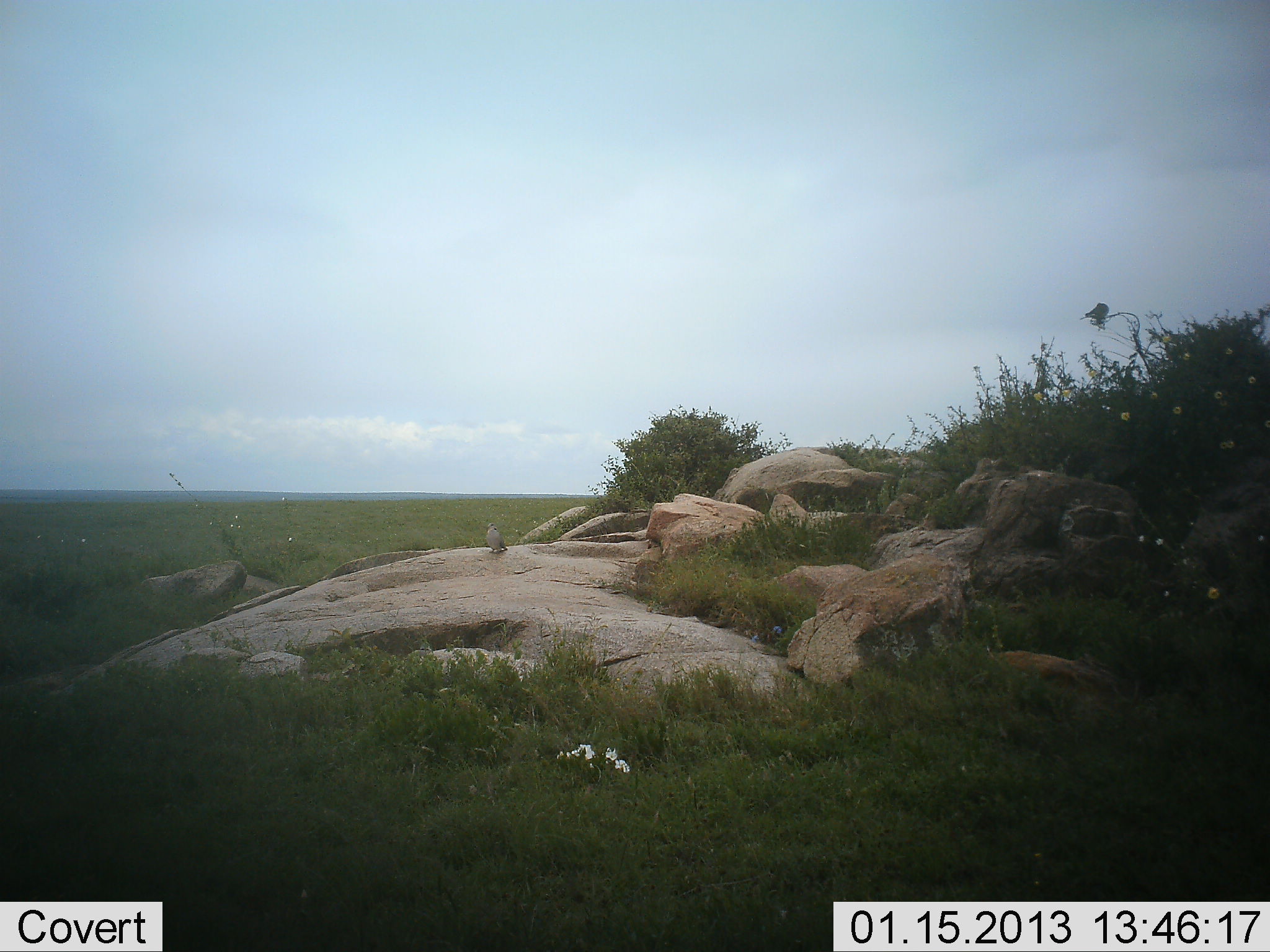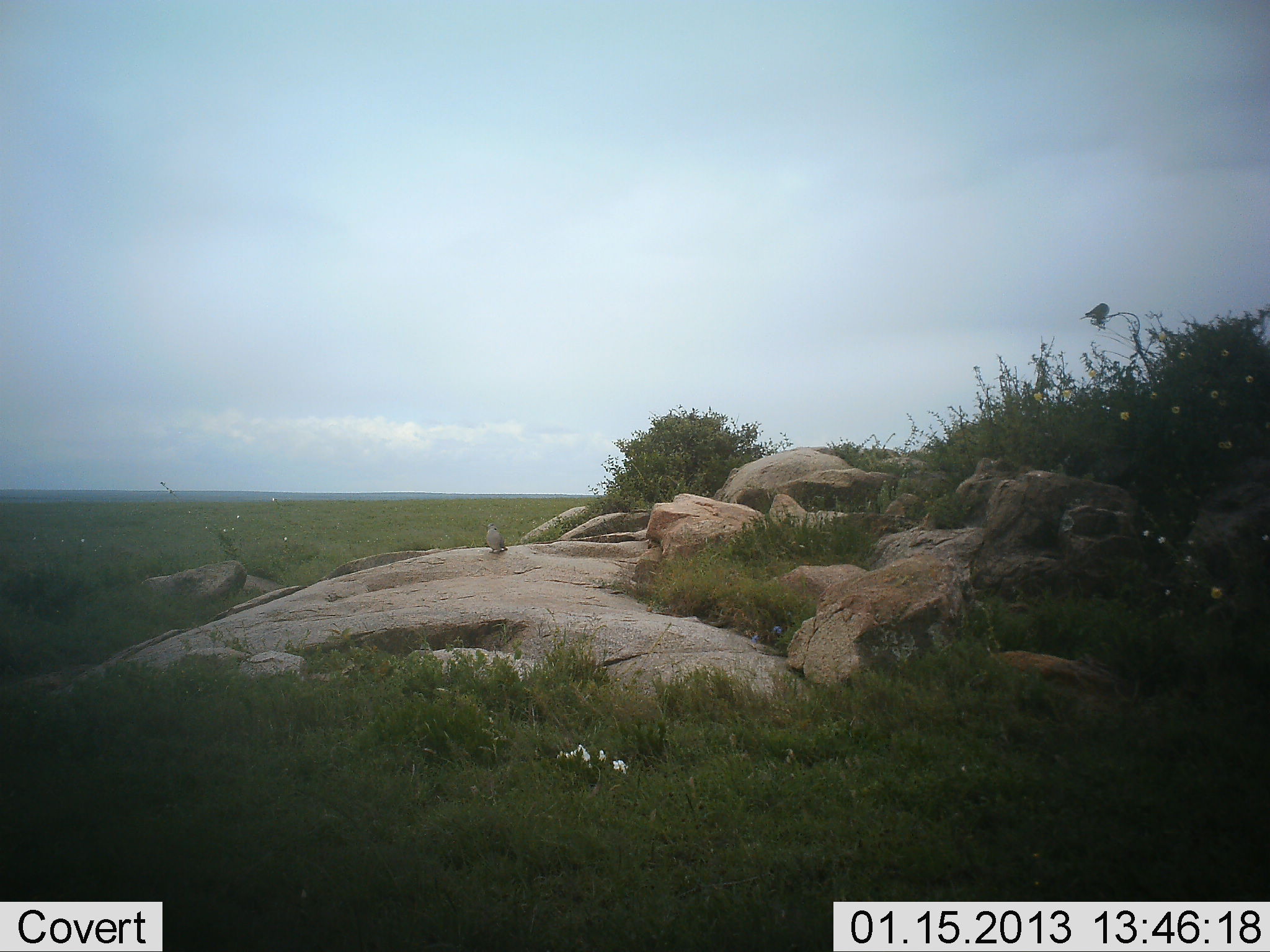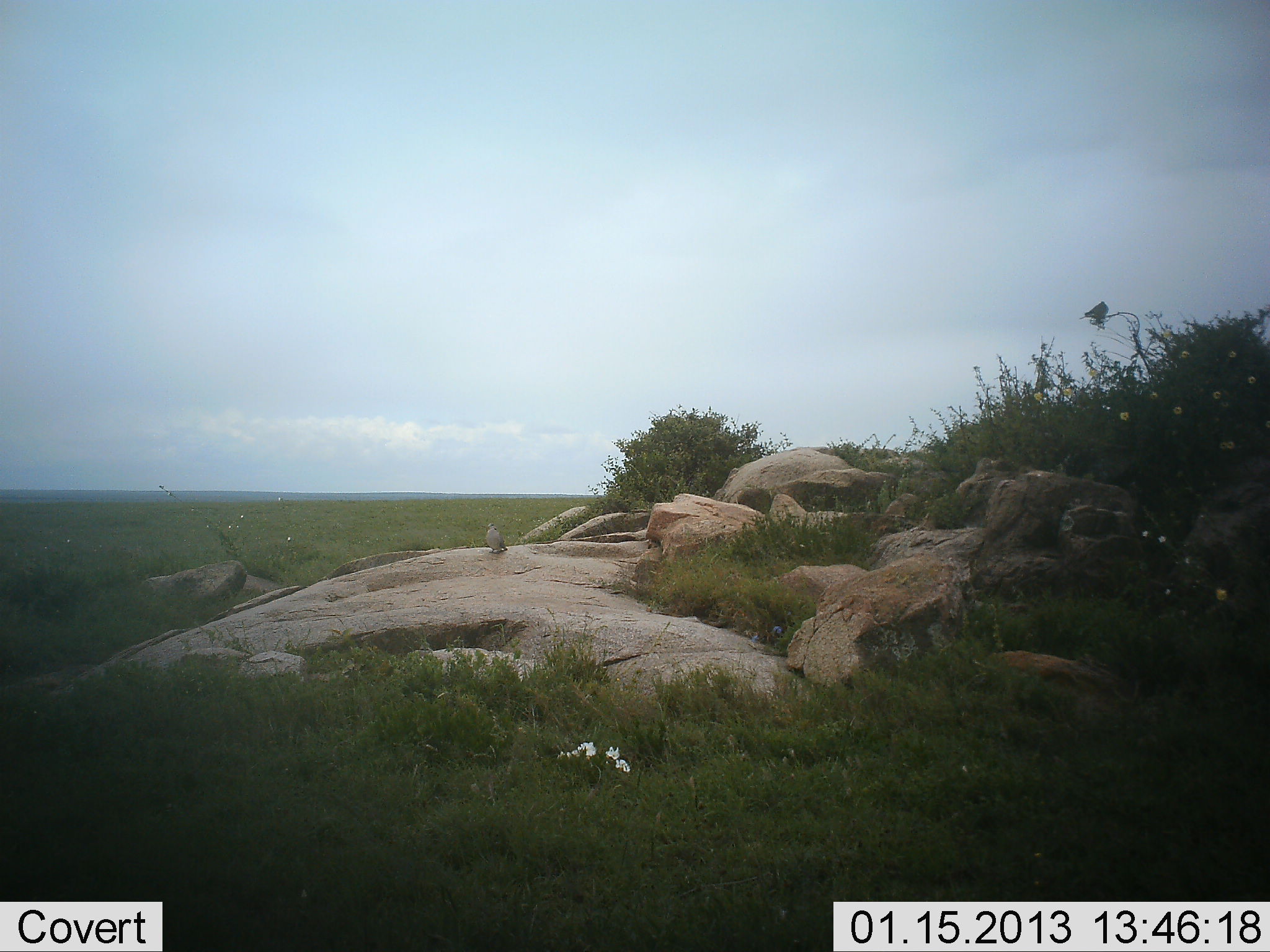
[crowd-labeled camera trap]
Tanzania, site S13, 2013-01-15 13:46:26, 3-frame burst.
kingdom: Animalia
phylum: Chordata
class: Aves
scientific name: Aves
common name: bird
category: otherbird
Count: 1.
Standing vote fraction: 57%.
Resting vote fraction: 57%.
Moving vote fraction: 0%.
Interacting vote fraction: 0%.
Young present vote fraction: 0%.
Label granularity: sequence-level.